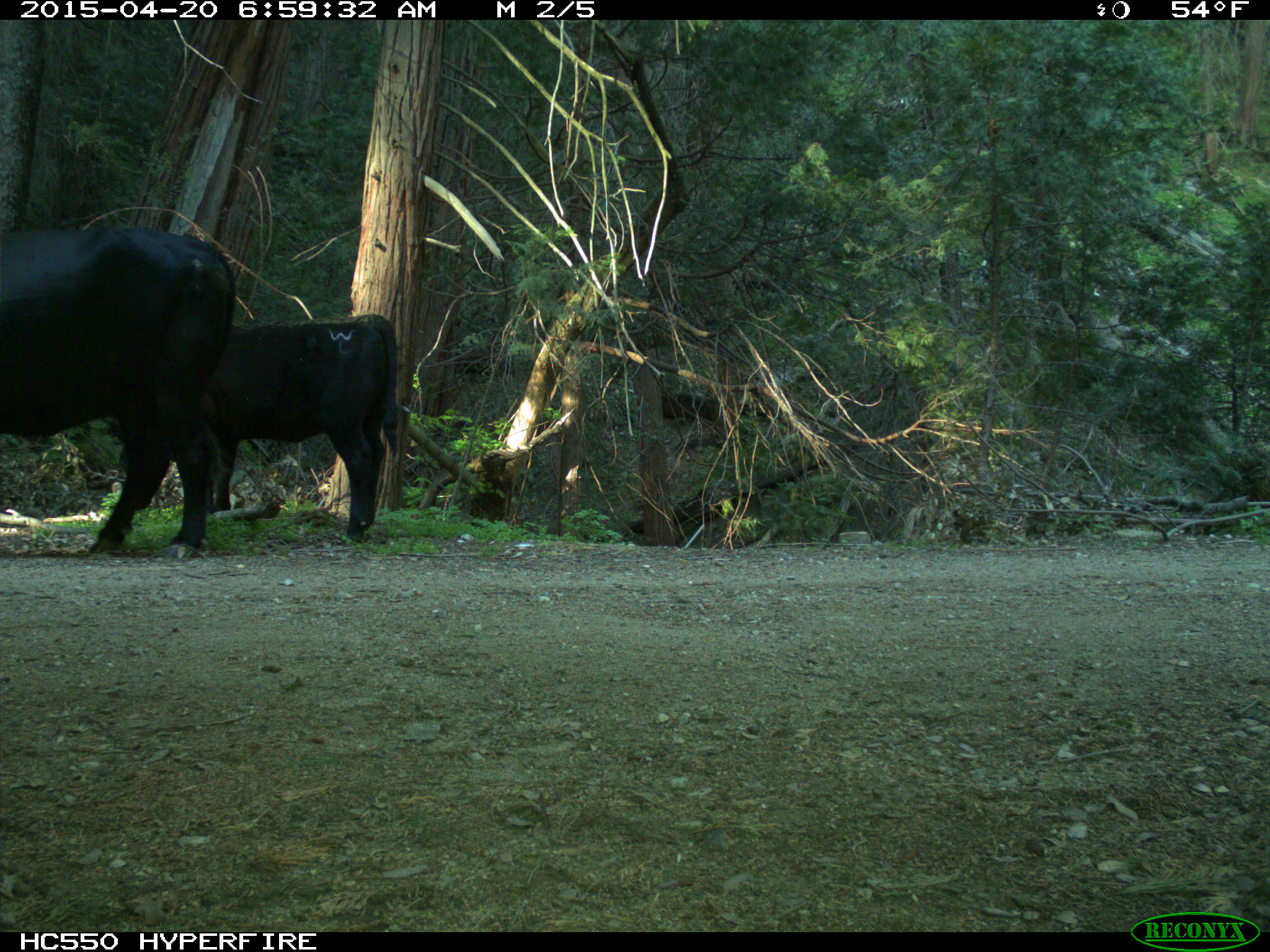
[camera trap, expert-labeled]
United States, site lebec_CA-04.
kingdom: Animalia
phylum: Chordata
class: Mammalia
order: Artiodactyla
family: Bovidae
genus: Bos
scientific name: Bos taurus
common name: domestic cow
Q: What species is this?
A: Bos taurus (domestic cow).